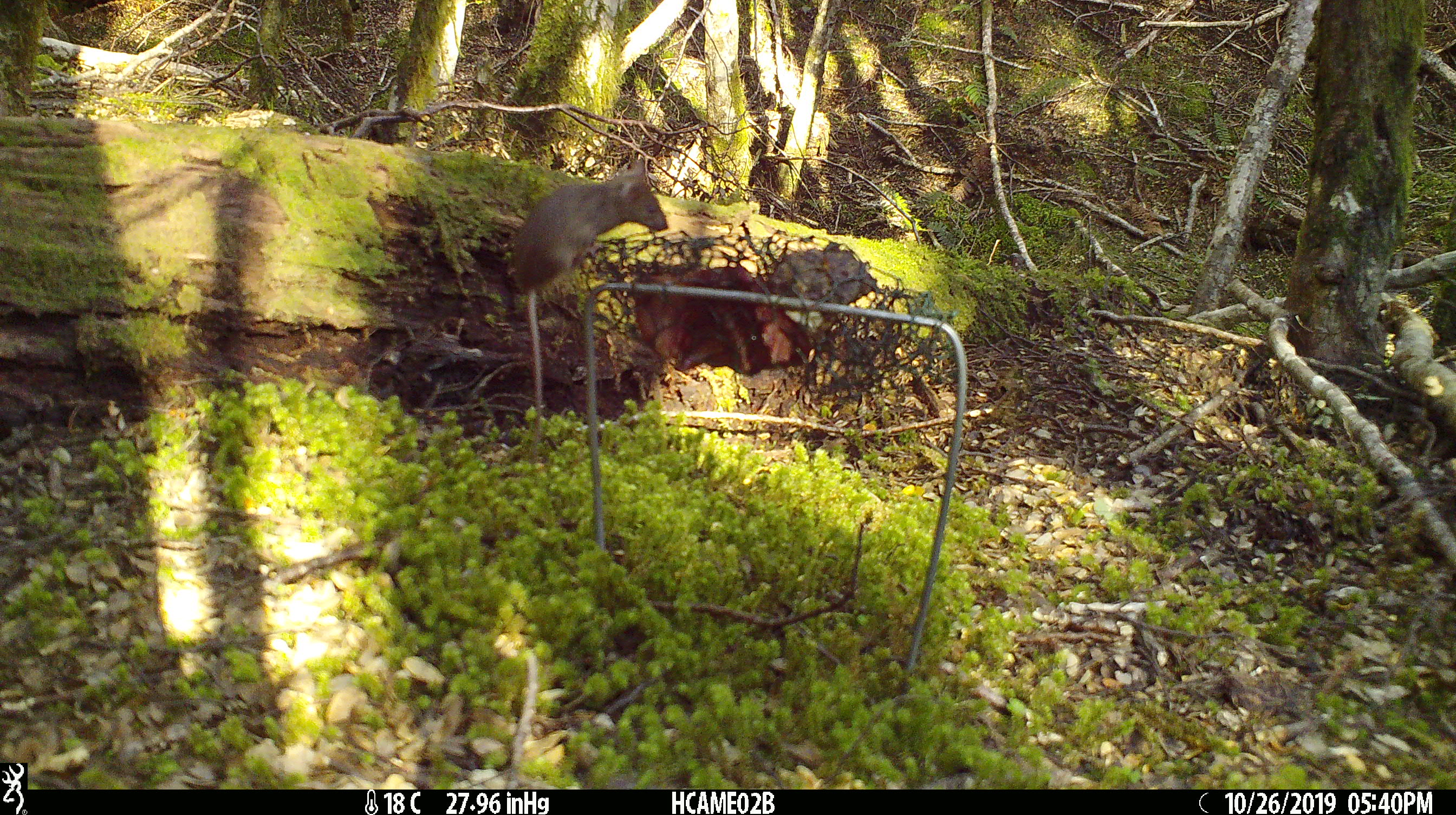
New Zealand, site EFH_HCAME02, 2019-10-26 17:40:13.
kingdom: Animalia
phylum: Chordata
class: Mammalia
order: Rodentia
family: Muridae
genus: Mus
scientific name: Mus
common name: mouse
Mouse (Mus).